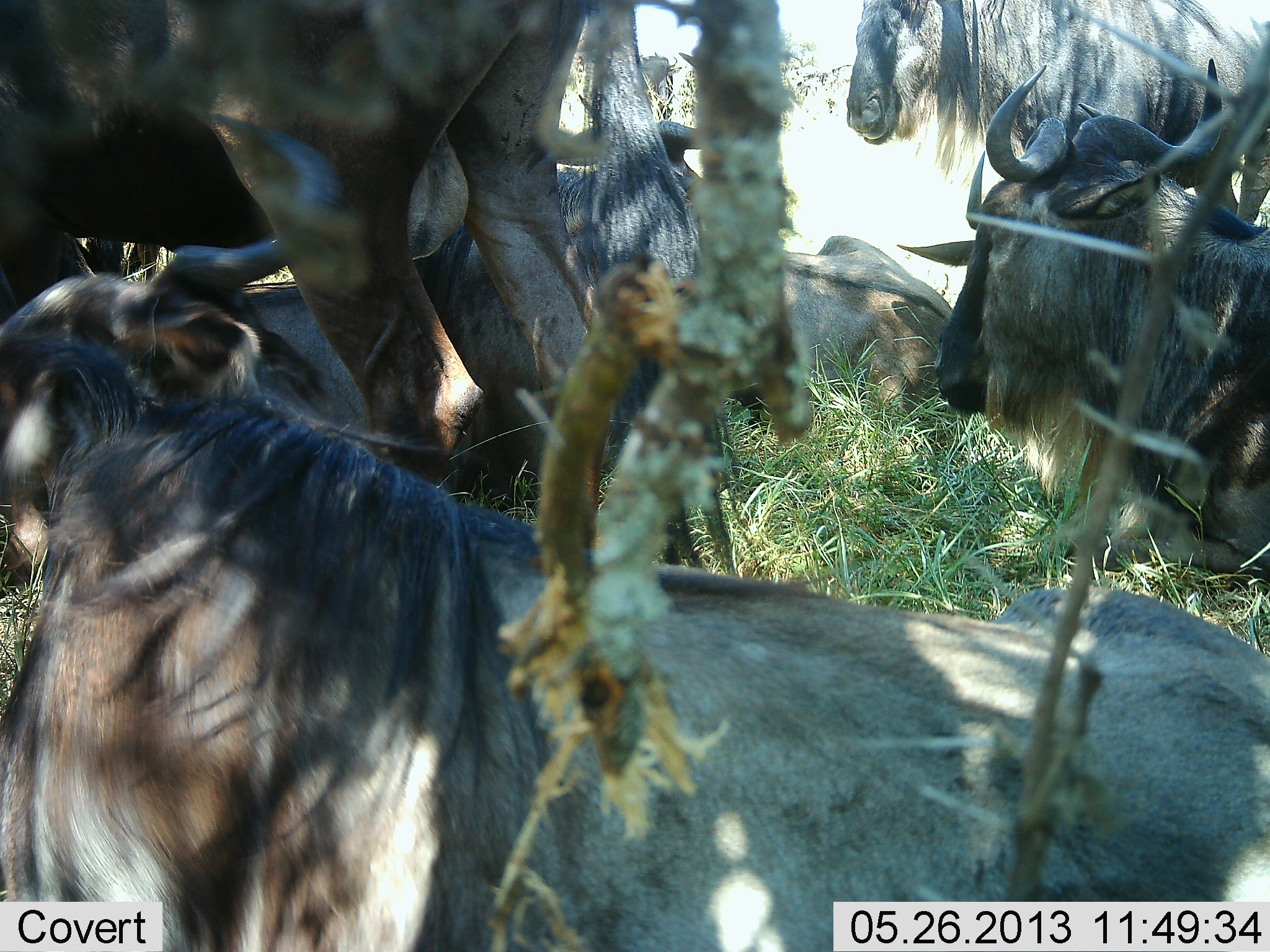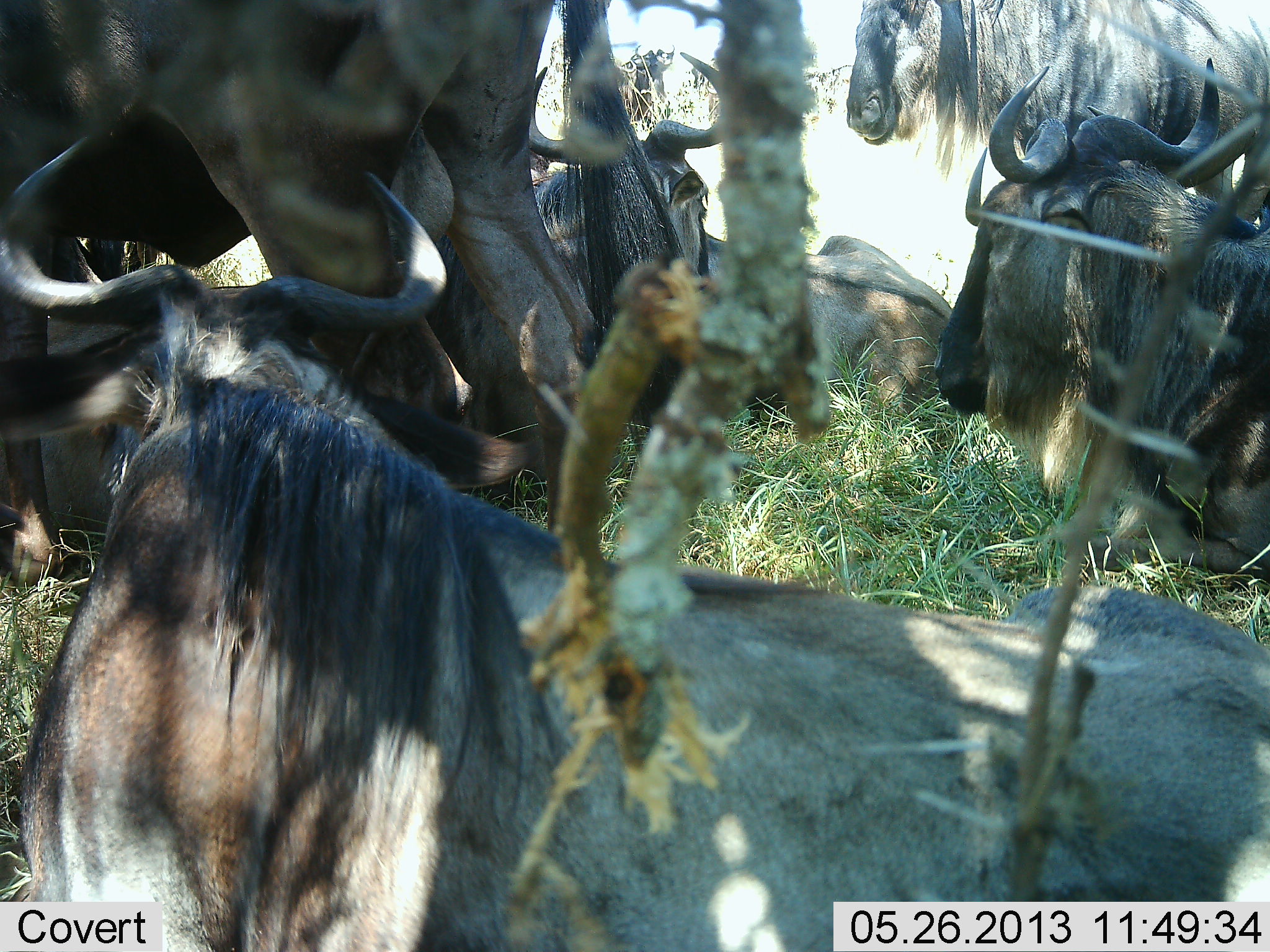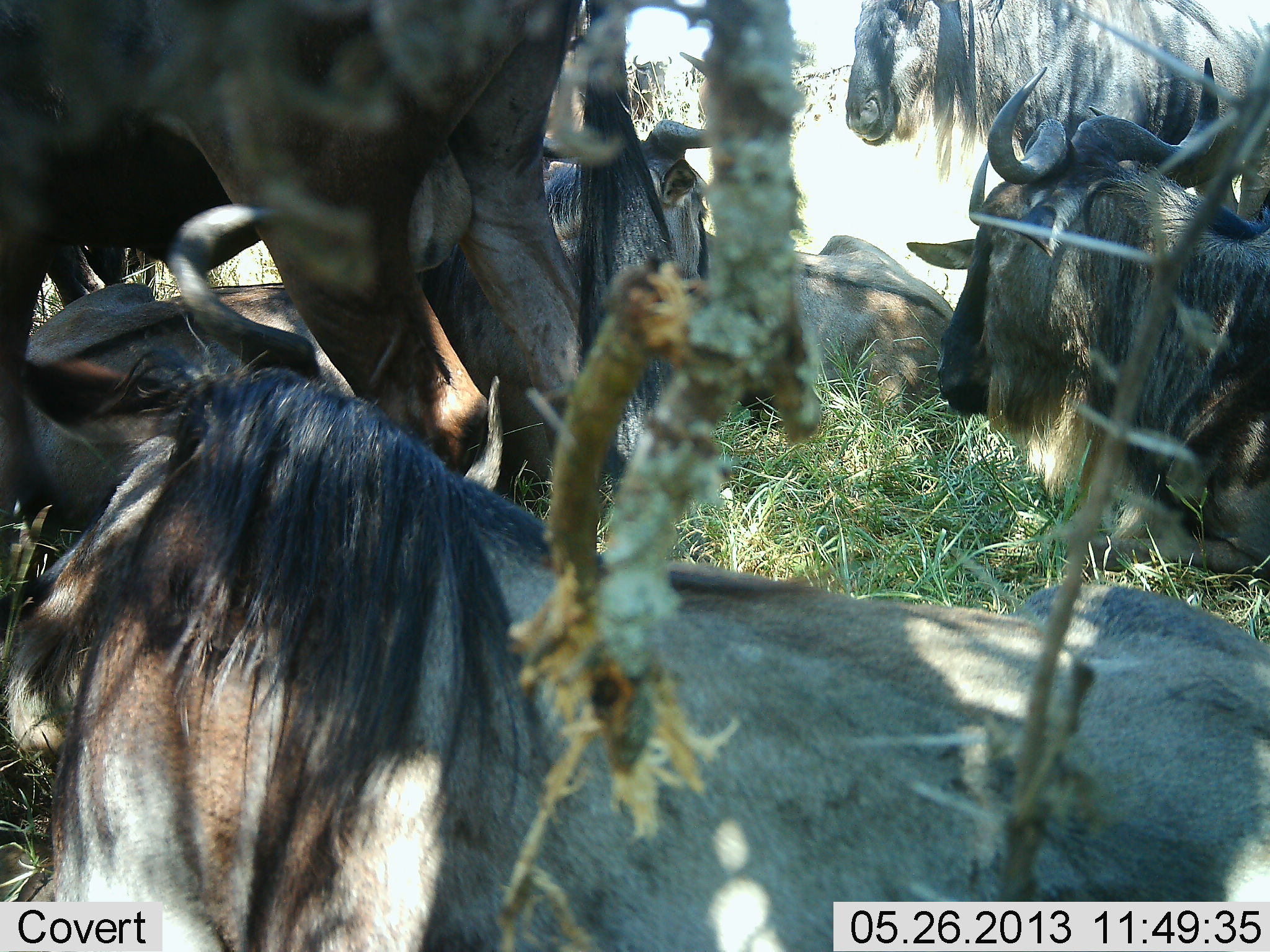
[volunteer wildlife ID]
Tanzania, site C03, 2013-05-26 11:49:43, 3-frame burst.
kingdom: Animalia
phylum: Chordata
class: Mammalia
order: Artiodactyla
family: Bovidae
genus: Connochaetes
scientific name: Connochaetes taurinus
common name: blue wildebeest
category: wildebeest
Wildebeest (blue wildebeest) (Connochaetes taurinus), count 6. Behavior (volunteer vote fractions): standing 52%, resting 93%, moving 7%, interacting 4%. Young present (vote fraction): 4%. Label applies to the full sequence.